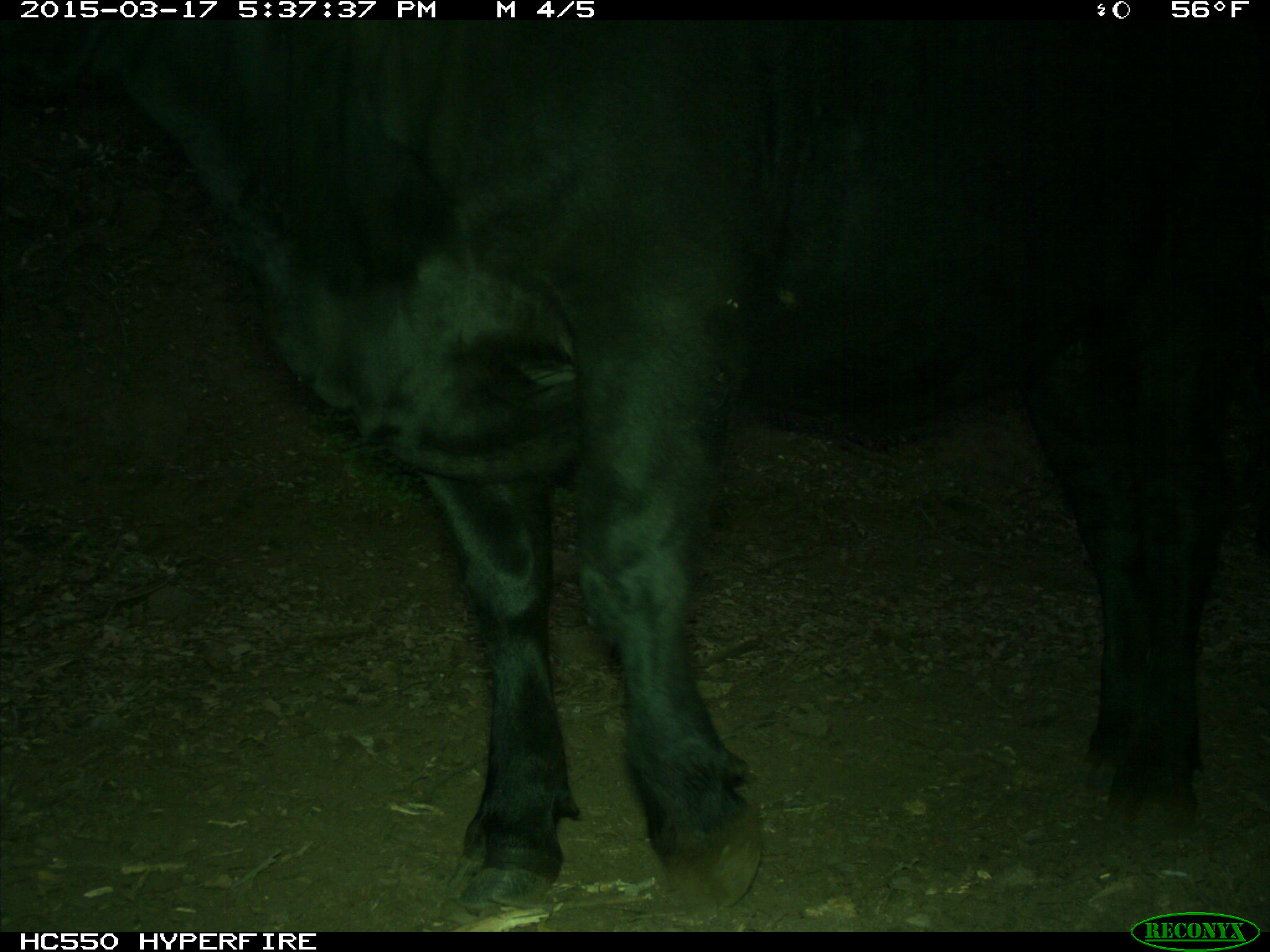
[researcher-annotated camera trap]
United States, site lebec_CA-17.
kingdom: Animalia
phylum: Chordata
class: Mammalia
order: Artiodactyla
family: Bovidae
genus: Bos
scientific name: Bos taurus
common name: domestic cow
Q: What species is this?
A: Bos taurus (domestic cow).